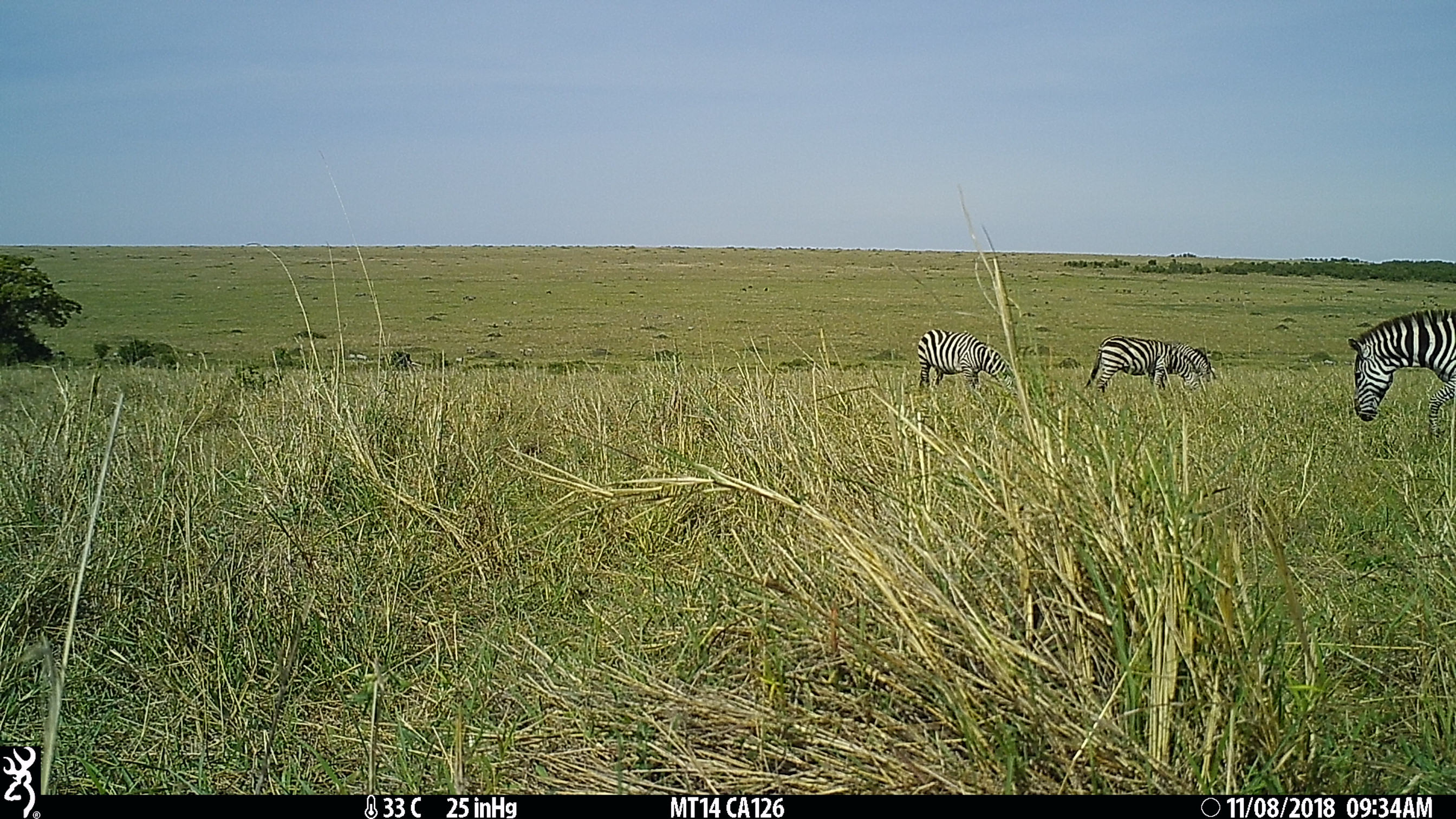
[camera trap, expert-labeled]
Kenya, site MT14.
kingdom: Animalia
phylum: Chordata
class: Mammalia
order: Perissodactyla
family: Equidae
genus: Equus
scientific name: Equus quagga burchellii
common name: burchell's zebra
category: zebra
Zebra (burchell's zebra) (Equus quagga burchellii).